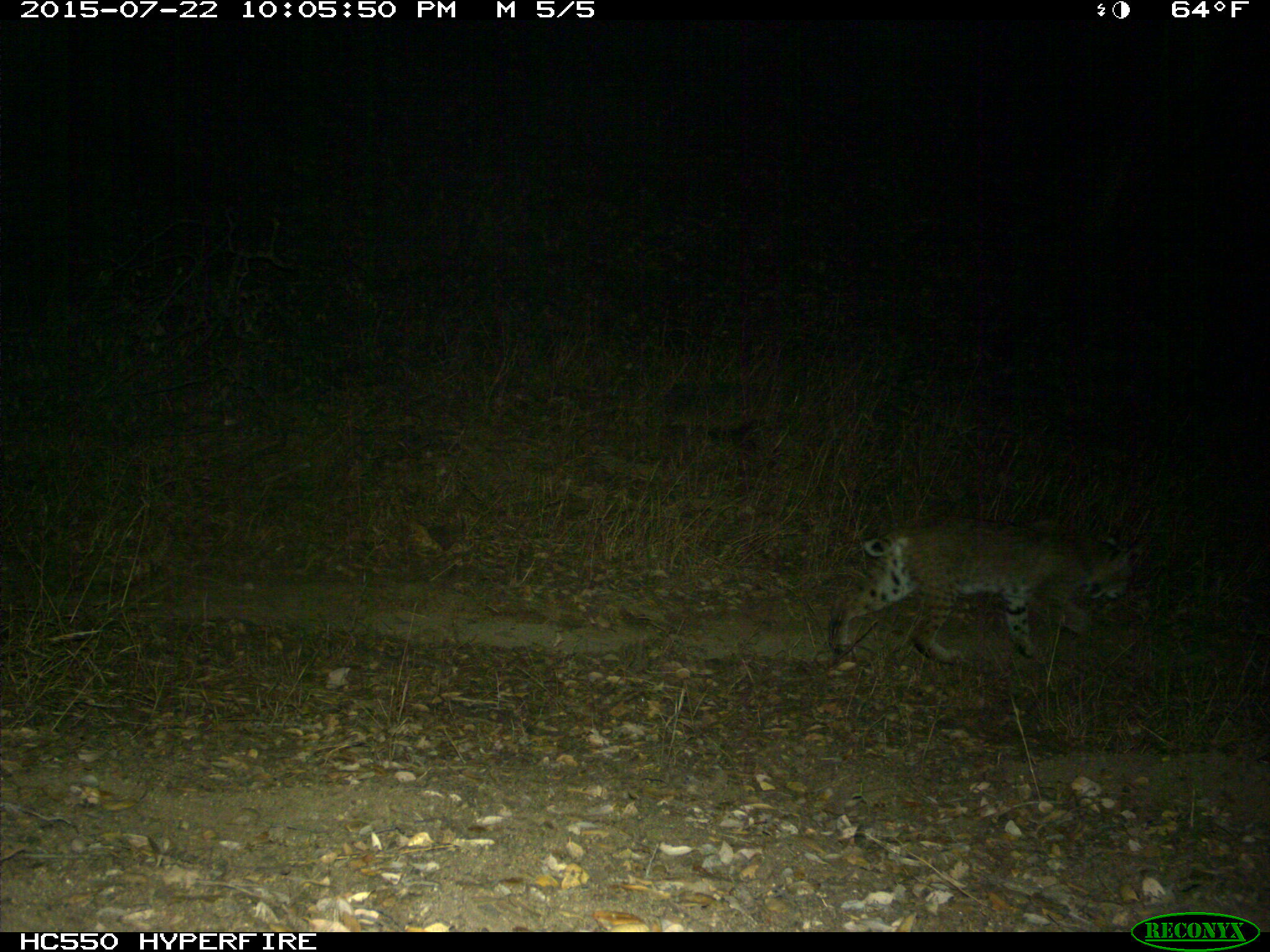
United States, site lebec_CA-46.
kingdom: Animalia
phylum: Chordata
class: Mammalia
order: Carnivora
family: Felidae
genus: Lynx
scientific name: Lynx rufus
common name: bobcat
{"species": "Lynx rufus (bobcat)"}